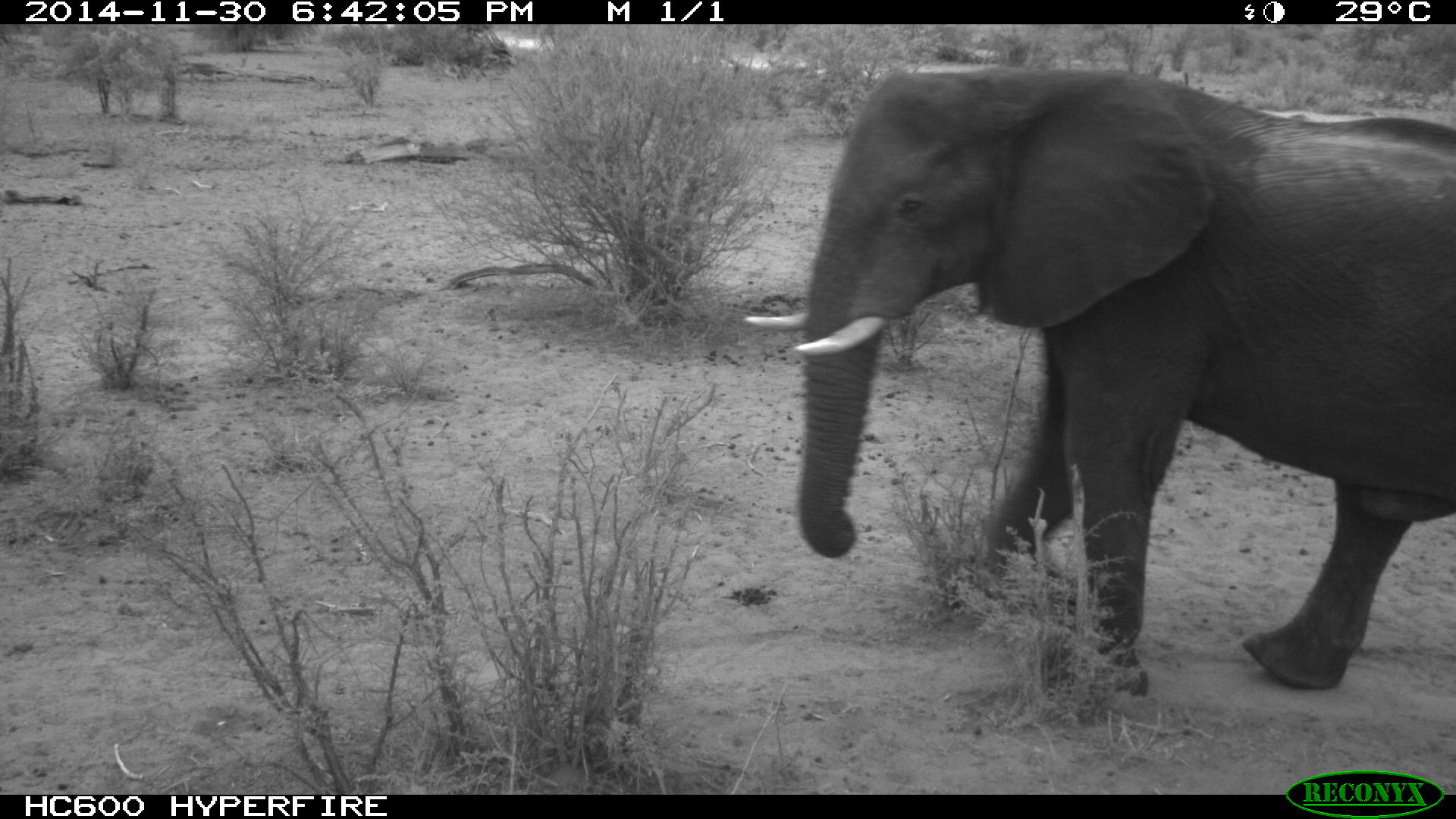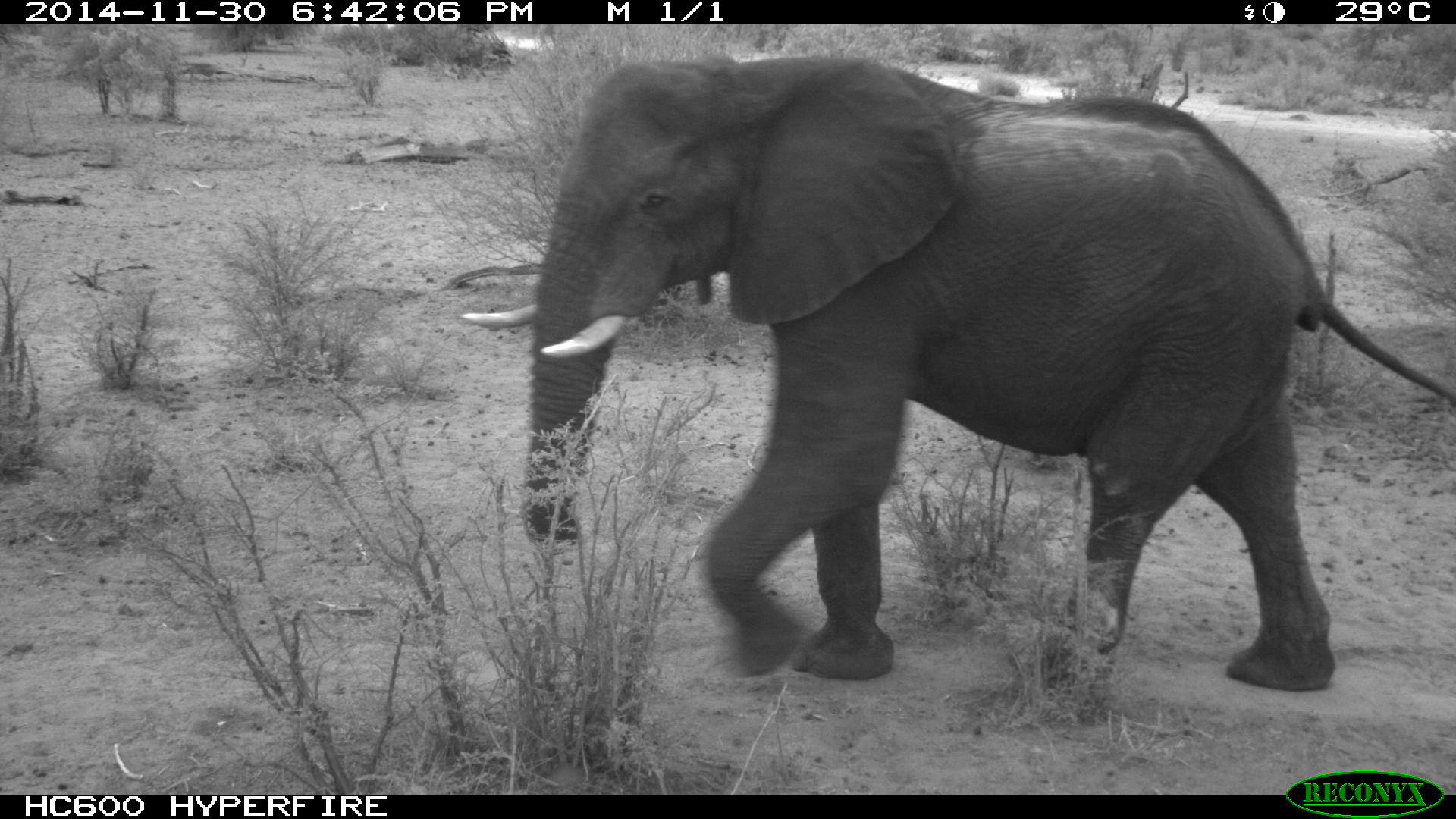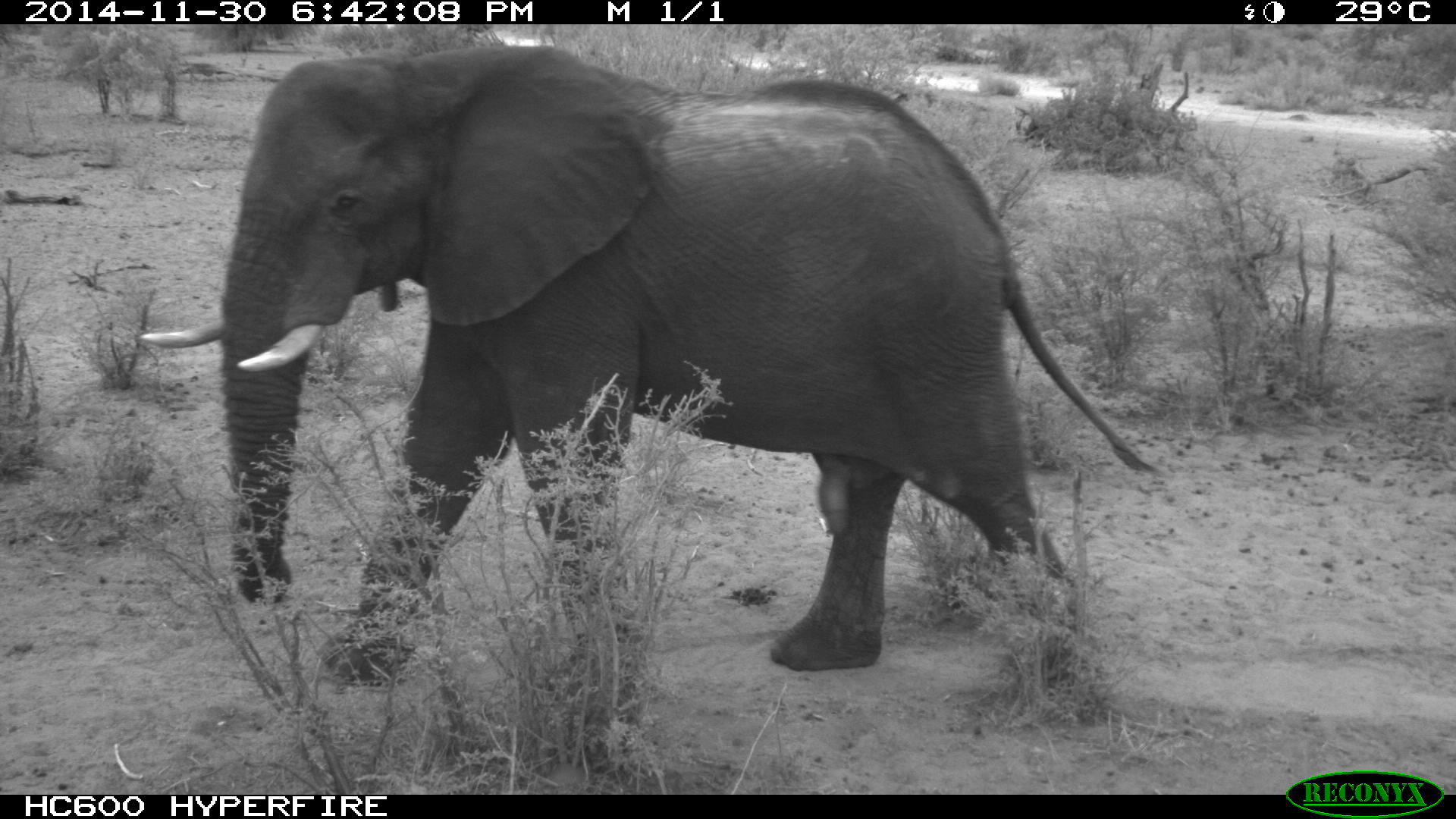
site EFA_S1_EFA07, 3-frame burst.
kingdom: Animalia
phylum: Chordata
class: Mammalia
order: Proboscidea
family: Elephantidae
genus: Loxodonta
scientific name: Loxodonta africana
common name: african bush elephant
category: elephant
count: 1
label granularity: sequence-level